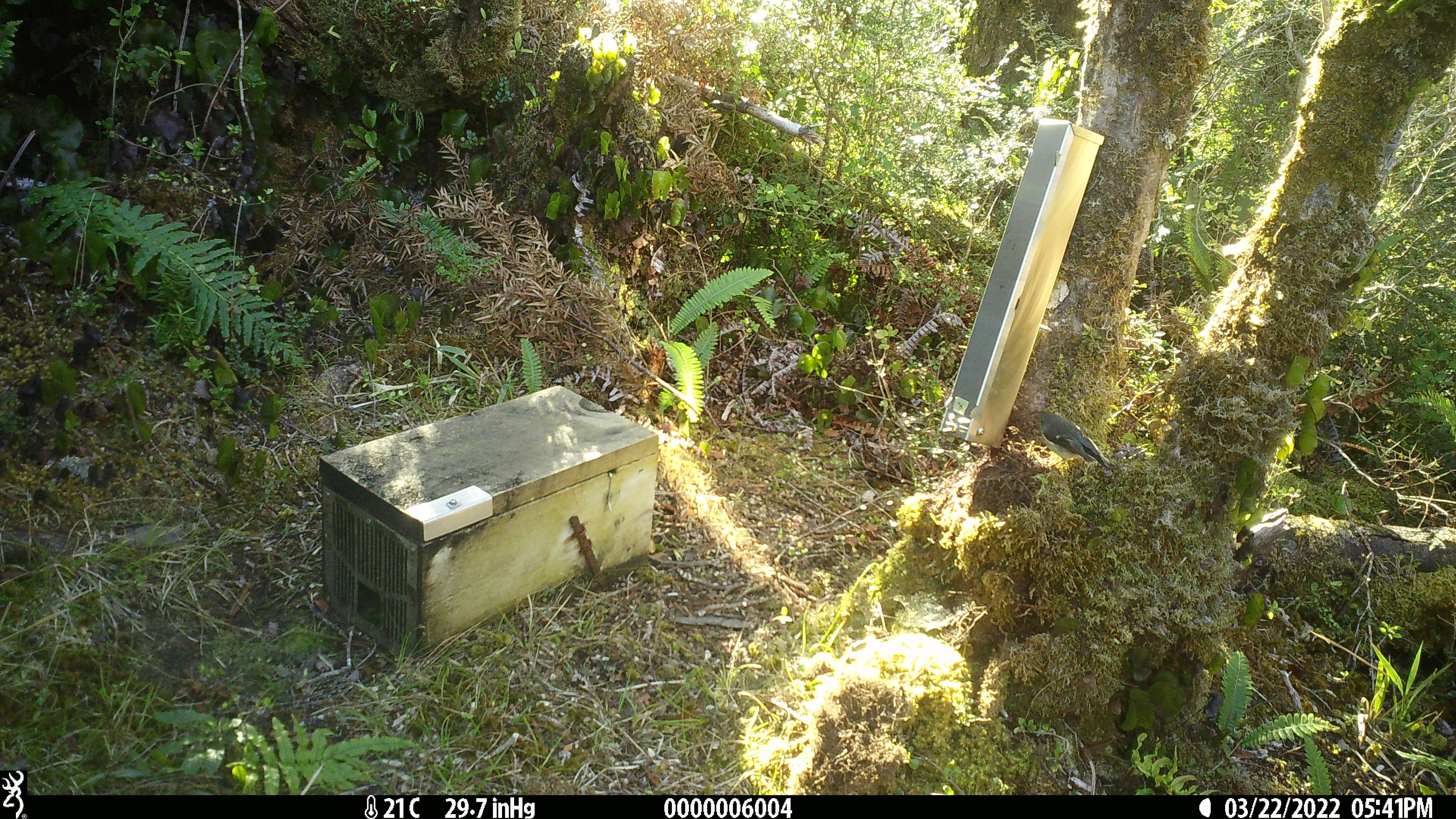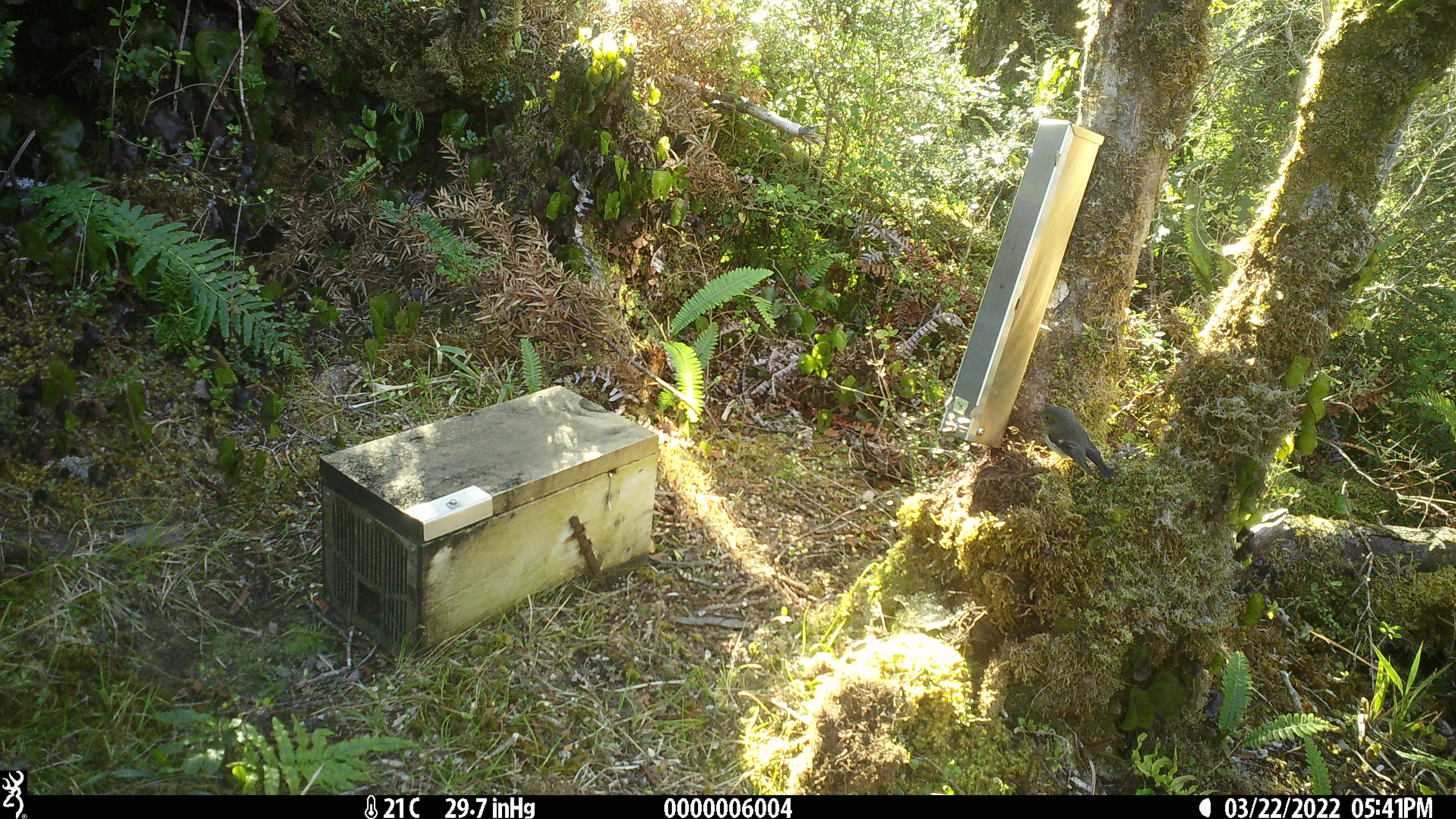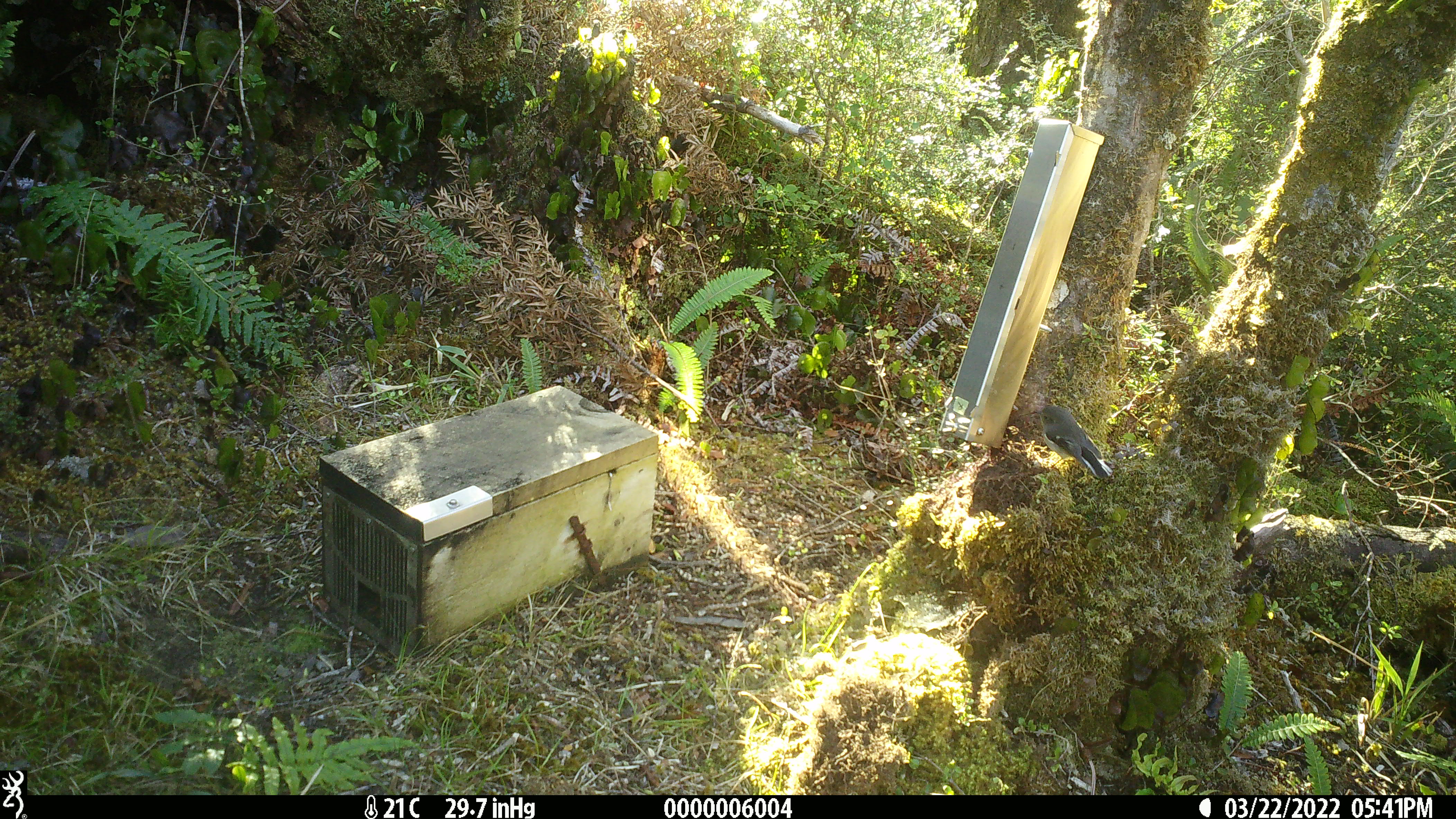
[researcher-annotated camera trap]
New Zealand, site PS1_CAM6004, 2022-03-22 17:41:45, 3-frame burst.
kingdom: Animalia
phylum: Chordata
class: Aves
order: Passeriformes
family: Petroicidae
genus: Petroica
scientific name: Petroica macrocephala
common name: tomtit